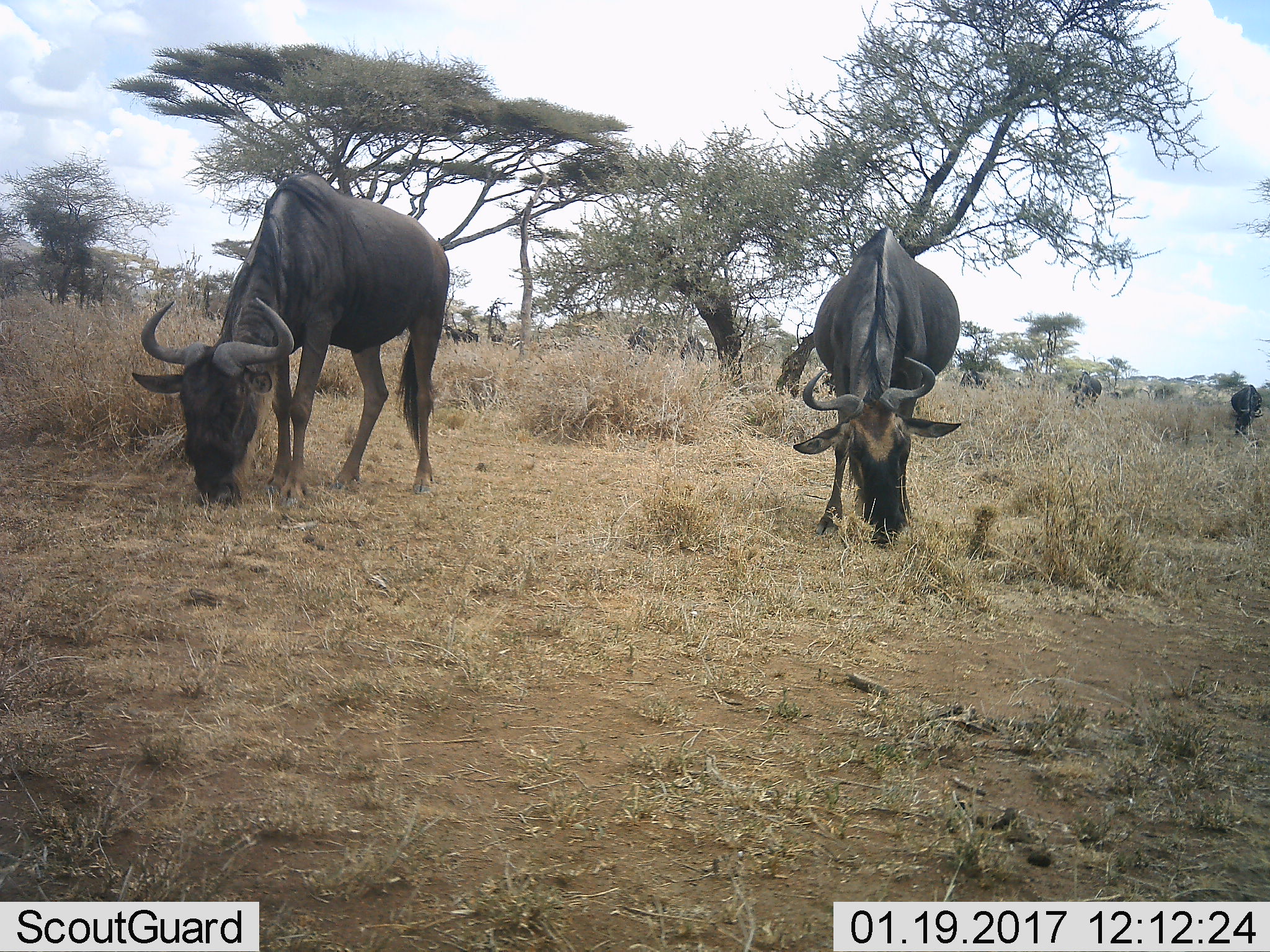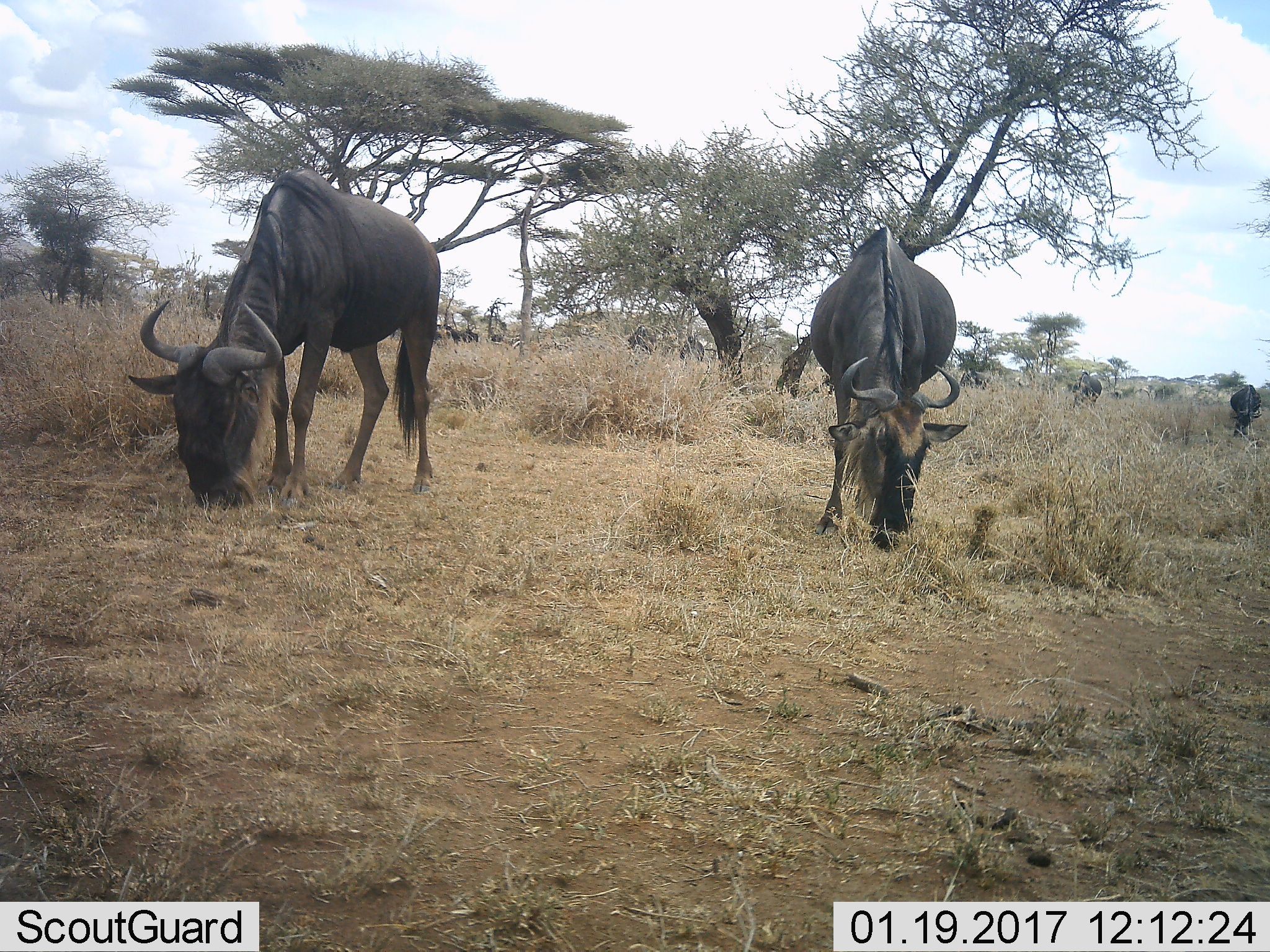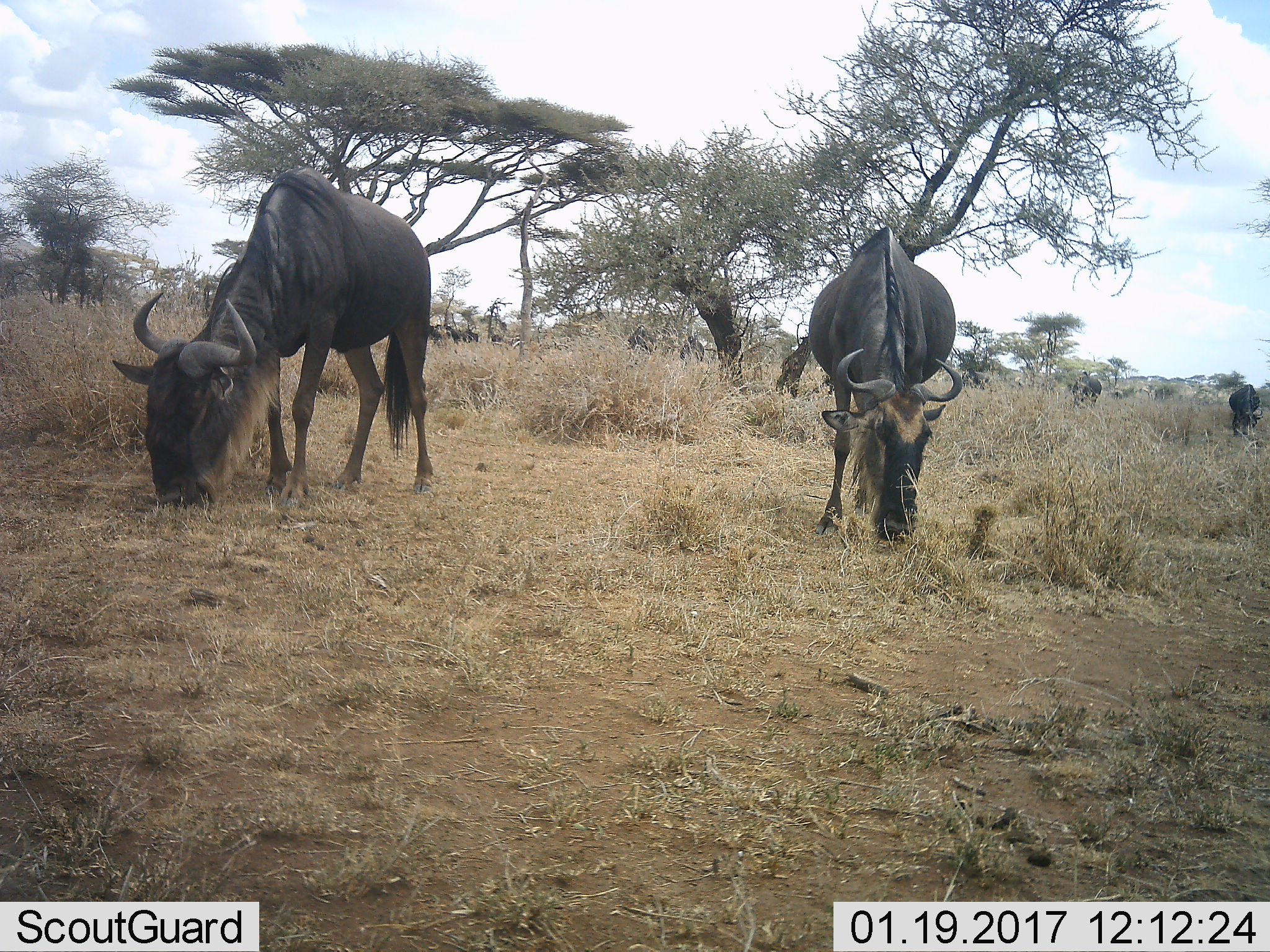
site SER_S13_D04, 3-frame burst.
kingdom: Animalia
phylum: Chordata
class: Mammalia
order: Artiodactyla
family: Bovidae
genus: Connochaetes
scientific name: Connochaetes taurinus taurinus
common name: blue wildebeest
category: wildebeestblue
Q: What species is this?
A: Wildebeestblue (blue wildebeest) (Connochaetes taurinus taurinus).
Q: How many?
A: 3.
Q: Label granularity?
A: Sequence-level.